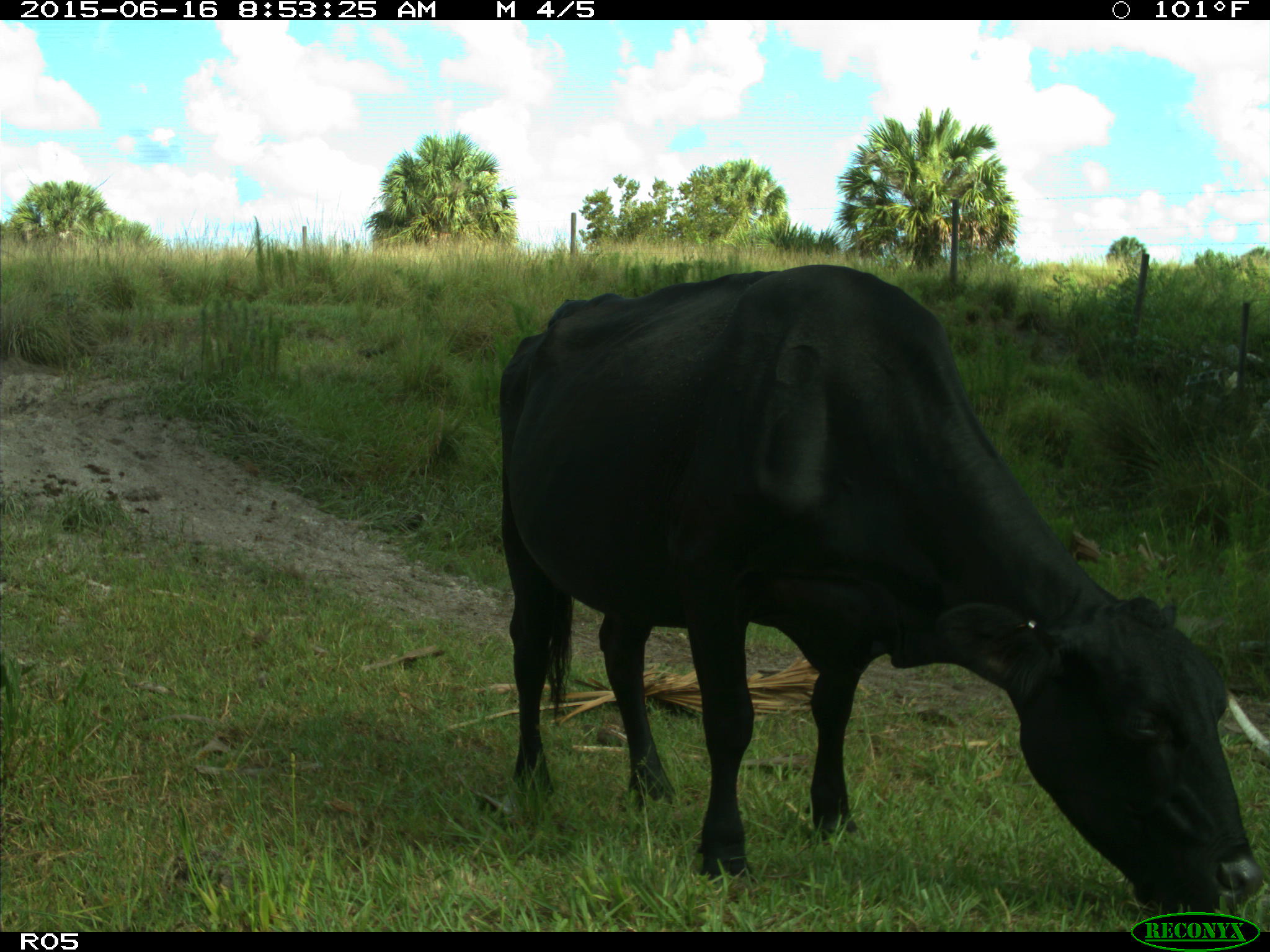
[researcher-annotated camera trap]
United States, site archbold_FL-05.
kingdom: Animalia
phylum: Chordata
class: Mammalia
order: Artiodactyla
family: Bovidae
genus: Bos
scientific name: Bos taurus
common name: domestic cow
Bos taurus (domestic cow).